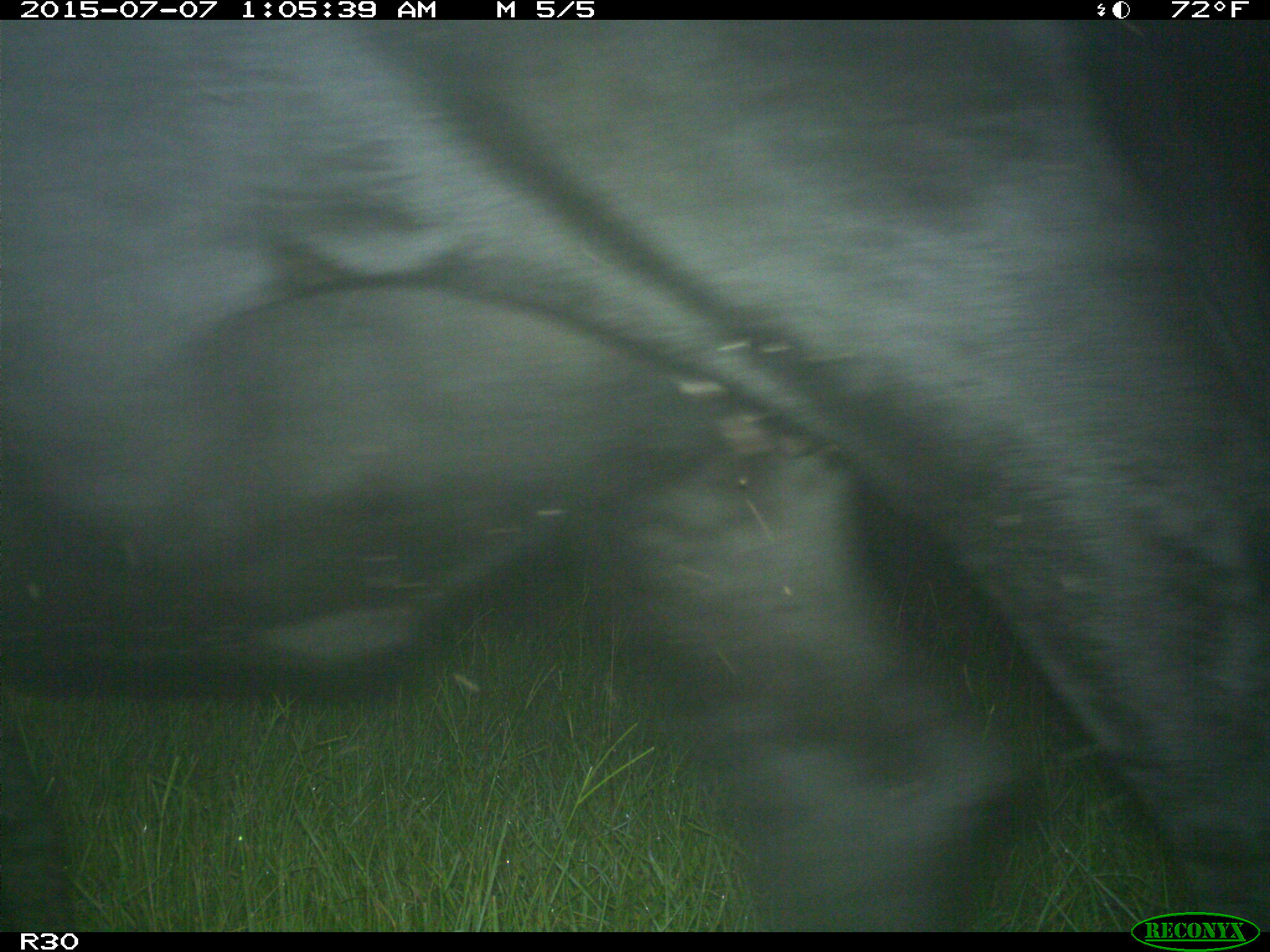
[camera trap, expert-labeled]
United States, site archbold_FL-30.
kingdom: Animalia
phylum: Chordata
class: Mammalia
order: Artiodactyla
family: Bovidae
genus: Bos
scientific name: Bos taurus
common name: domestic cow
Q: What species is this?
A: Bos taurus (domestic cow).